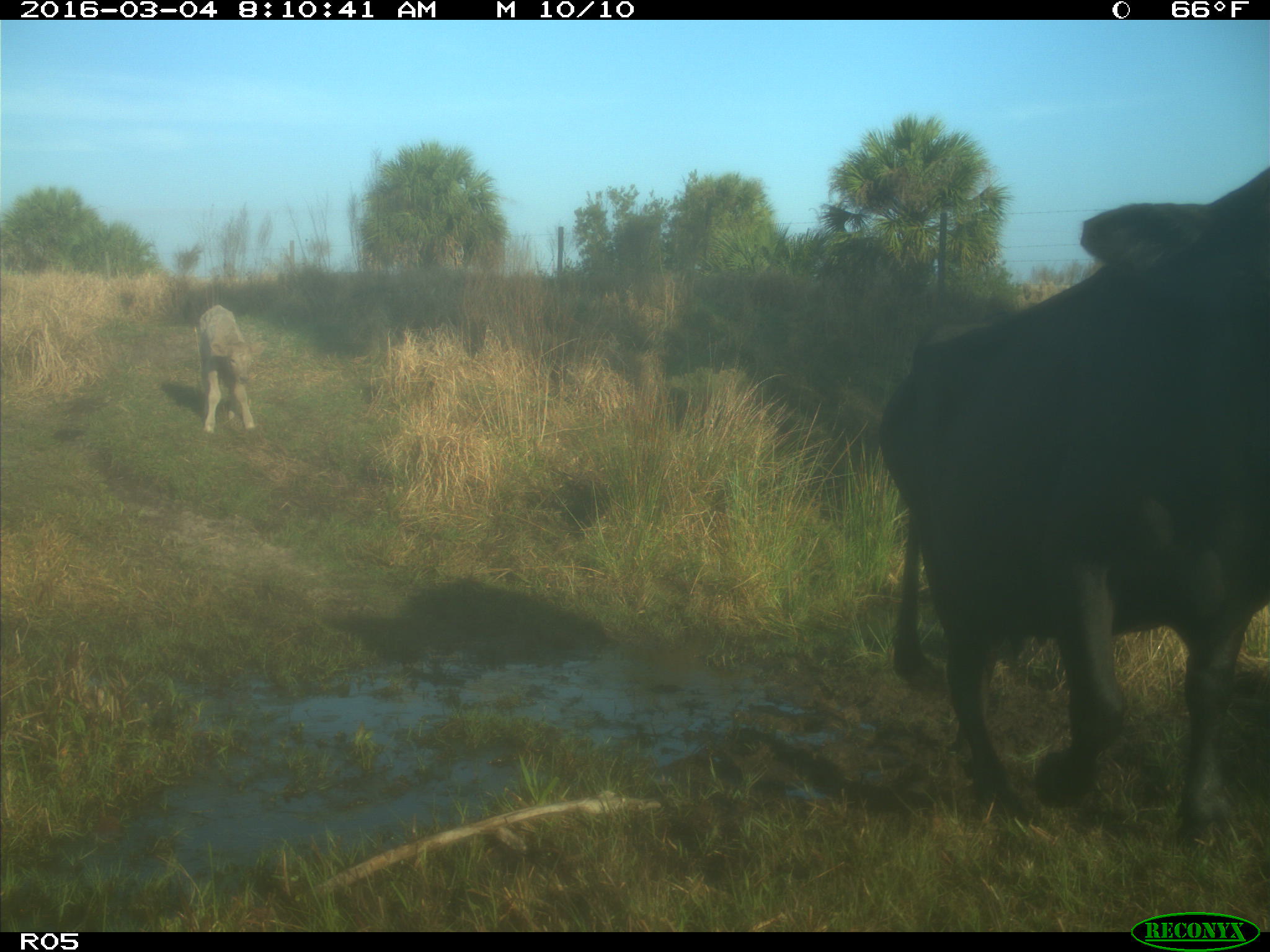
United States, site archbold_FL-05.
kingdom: Animalia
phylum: Chordata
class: Mammalia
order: Artiodactyla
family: Bovidae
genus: Bos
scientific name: Bos taurus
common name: domestic cow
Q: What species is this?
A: Bos taurus (domestic cow).